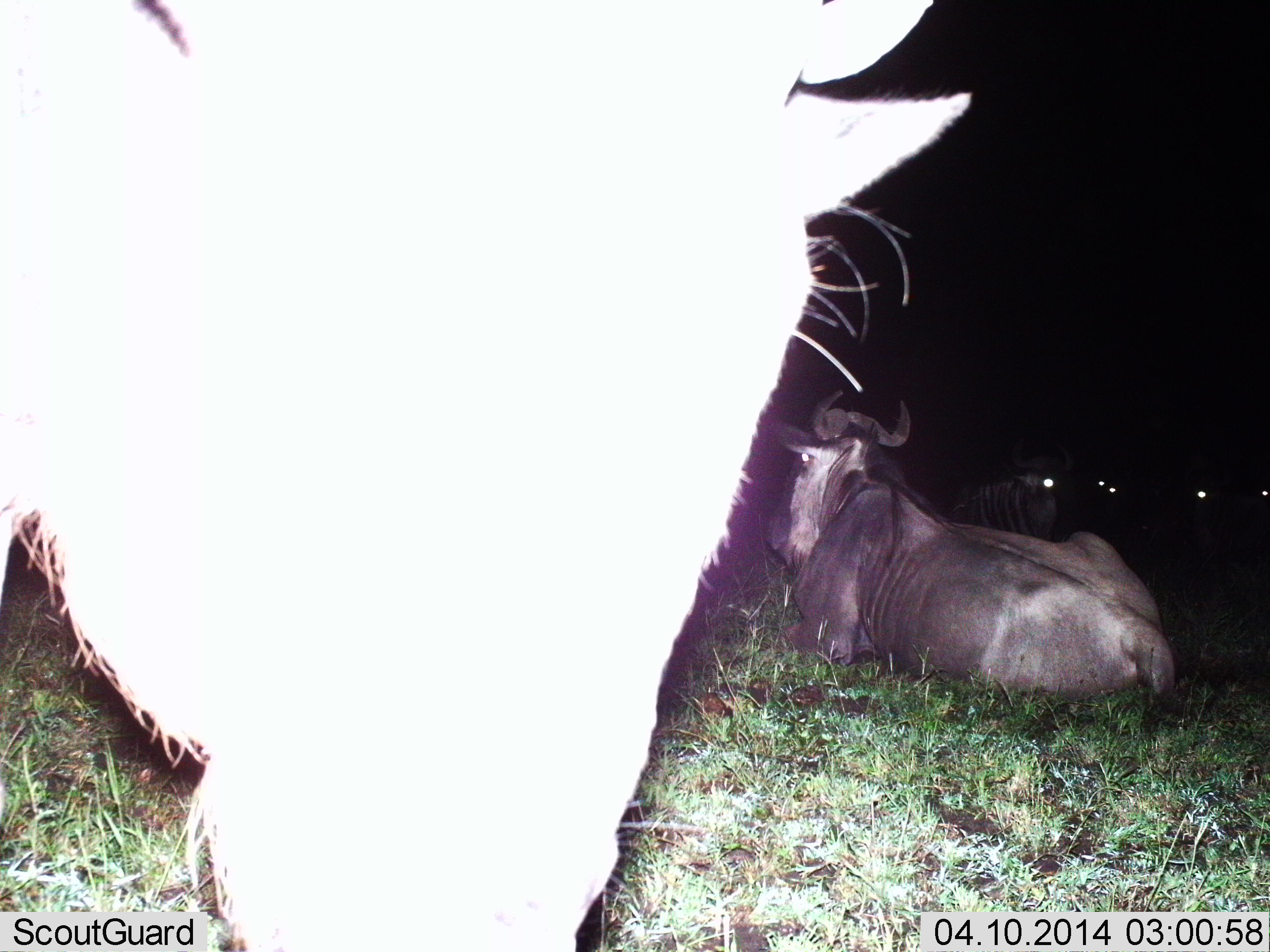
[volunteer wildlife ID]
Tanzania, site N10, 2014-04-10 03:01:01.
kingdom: Animalia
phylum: Chordata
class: Mammalia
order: Artiodactyla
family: Bovidae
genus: Connochaetes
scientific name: Connochaetes taurinus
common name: blue wildebeest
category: wildebeest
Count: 5.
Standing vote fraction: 50%.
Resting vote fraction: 100%.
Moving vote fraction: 0%.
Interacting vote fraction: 0%.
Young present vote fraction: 0%.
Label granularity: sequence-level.